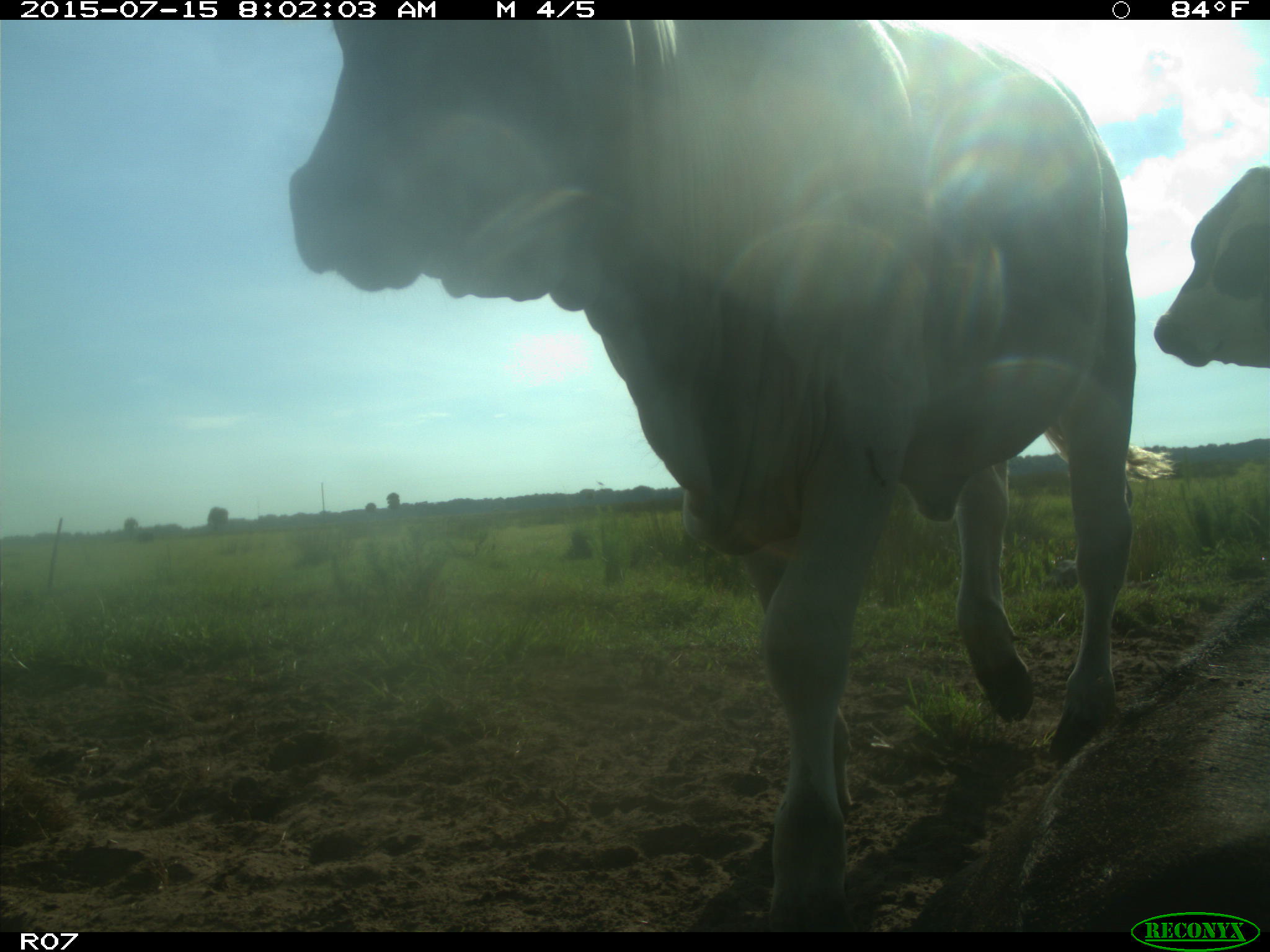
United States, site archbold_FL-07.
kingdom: Animalia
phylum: Chordata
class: Mammalia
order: Artiodactyla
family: Bovidae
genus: Bos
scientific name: Bos taurus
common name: domestic cow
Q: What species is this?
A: Bos taurus (domestic cow).